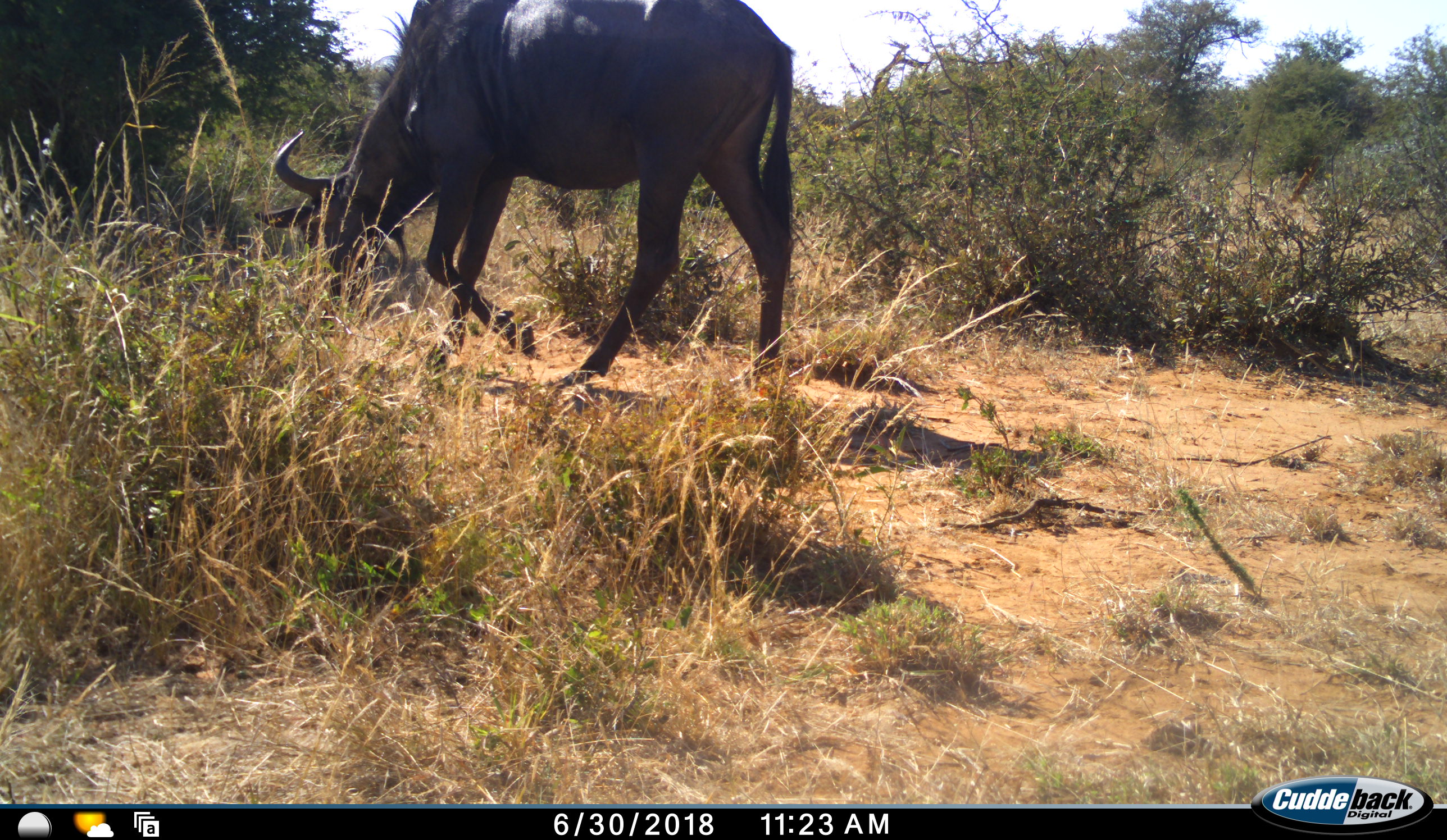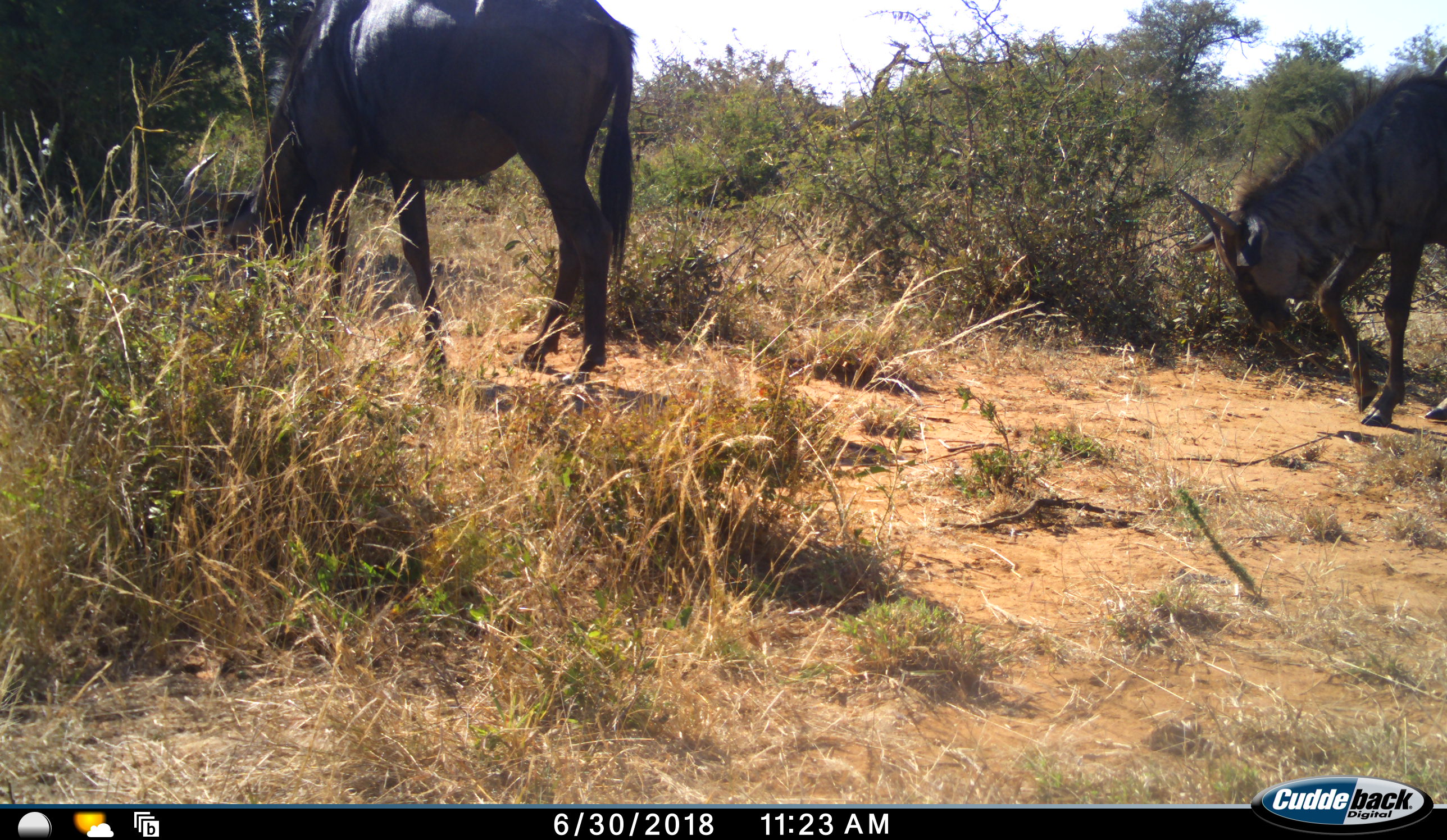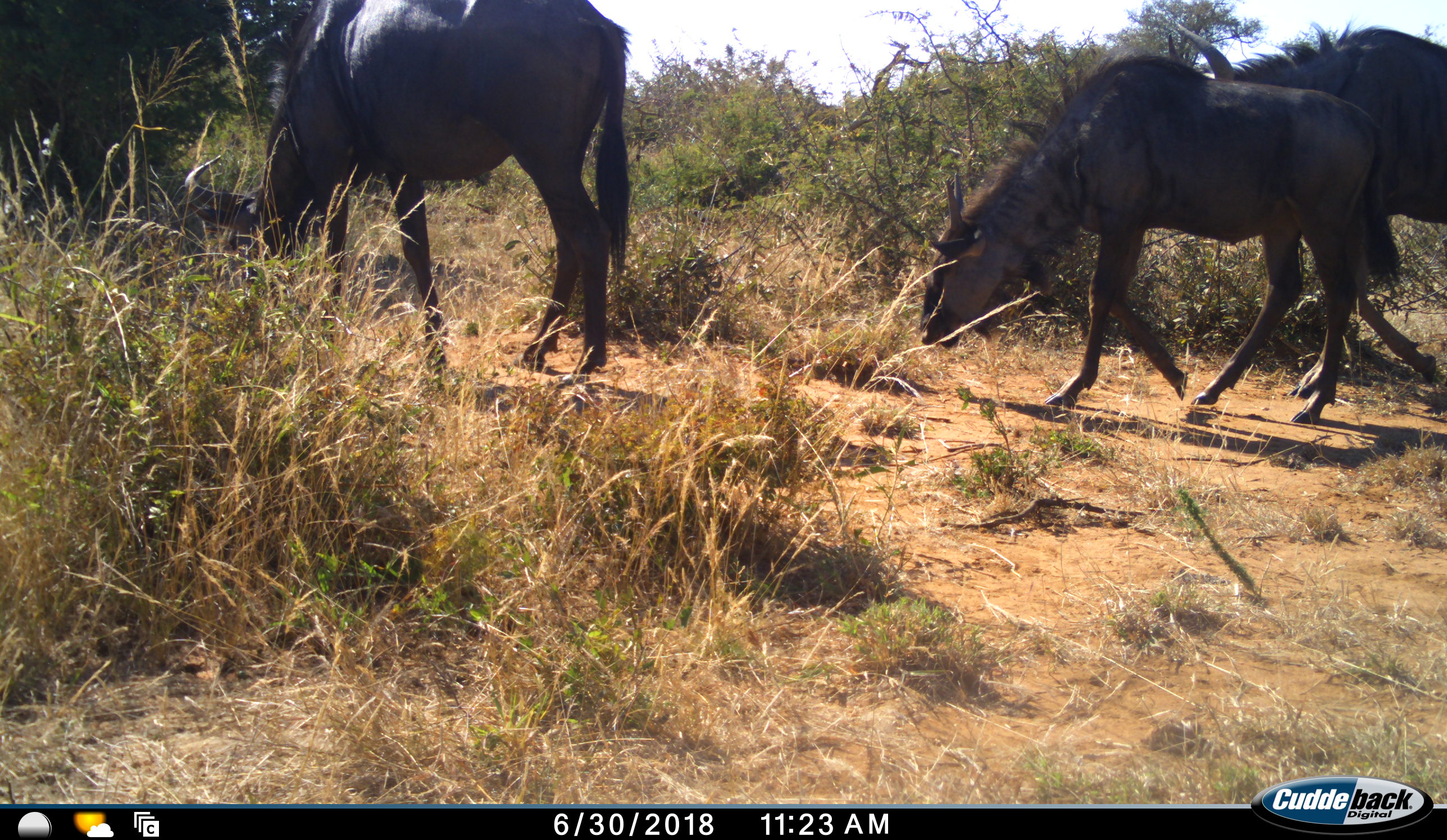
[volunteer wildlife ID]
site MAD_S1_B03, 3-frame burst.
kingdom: Animalia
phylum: Chordata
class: Mammalia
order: Artiodactyla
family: Bovidae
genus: Connochaetes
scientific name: Connochaetes taurinus taurinus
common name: blue wildebeest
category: wildebeestblue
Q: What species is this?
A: Wildebeestblue (blue wildebeest) (Connochaetes taurinus taurinus).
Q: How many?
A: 3.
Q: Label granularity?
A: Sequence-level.